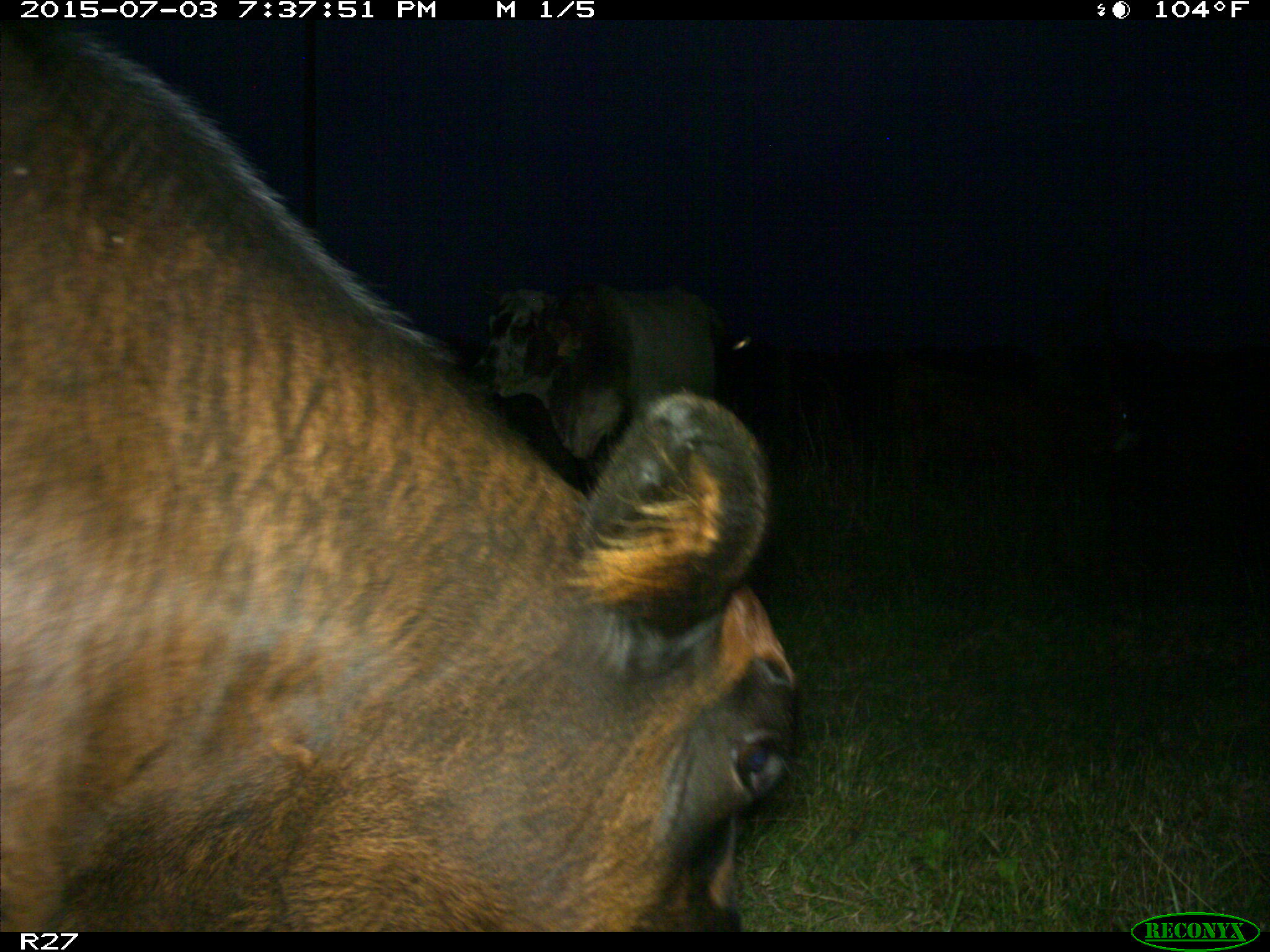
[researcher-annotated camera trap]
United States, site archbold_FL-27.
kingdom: Animalia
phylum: Chordata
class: Mammalia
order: Artiodactyla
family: Bovidae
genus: Bos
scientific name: Bos taurus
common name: domestic cow